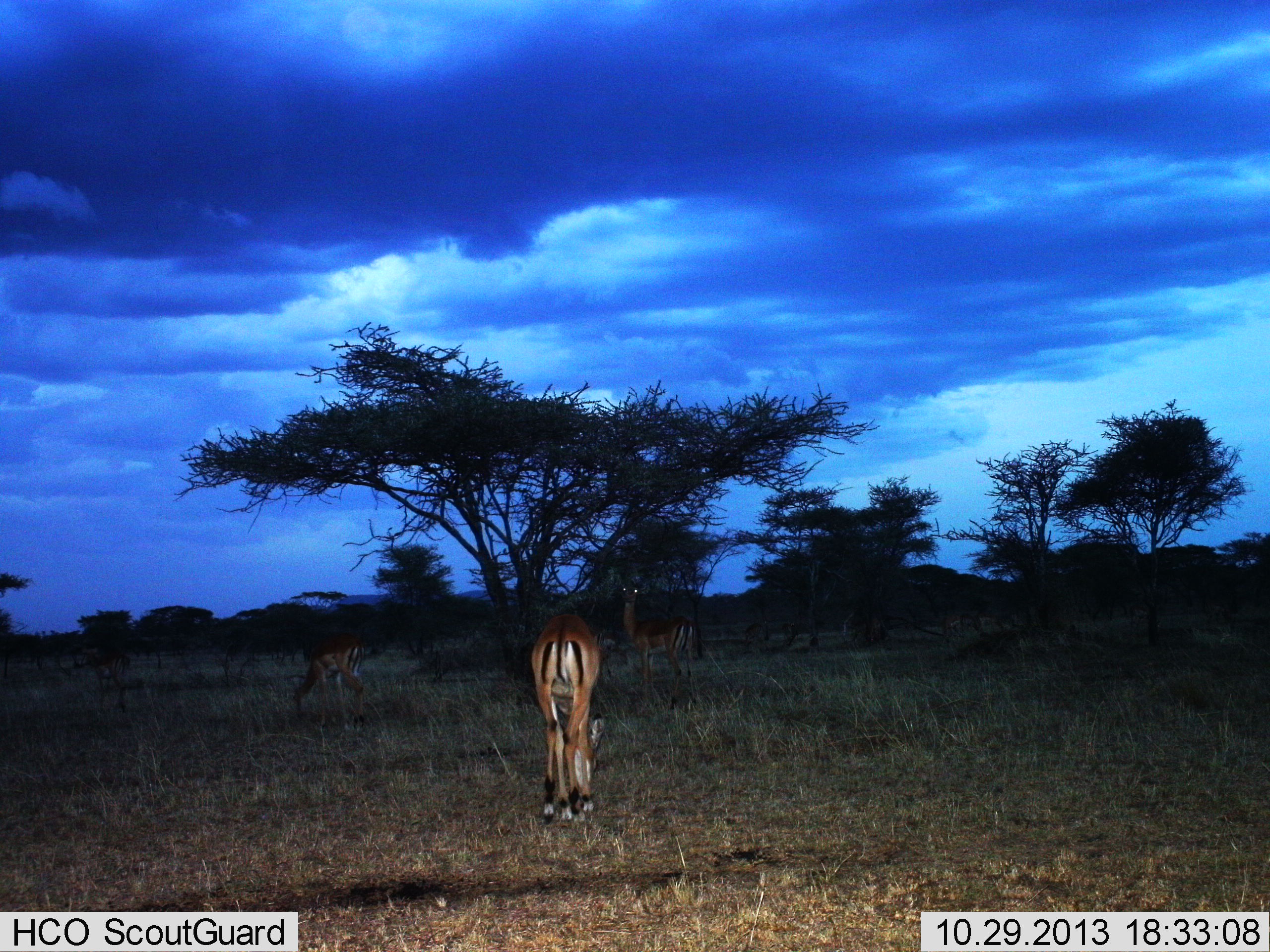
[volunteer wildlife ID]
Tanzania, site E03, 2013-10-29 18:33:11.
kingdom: Animalia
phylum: Chordata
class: Mammalia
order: Artiodactyla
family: Bovidae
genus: Aepyceros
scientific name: Aepyceros melampus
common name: impala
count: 3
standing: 80%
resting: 0%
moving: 0%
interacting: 0%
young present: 0%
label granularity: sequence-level